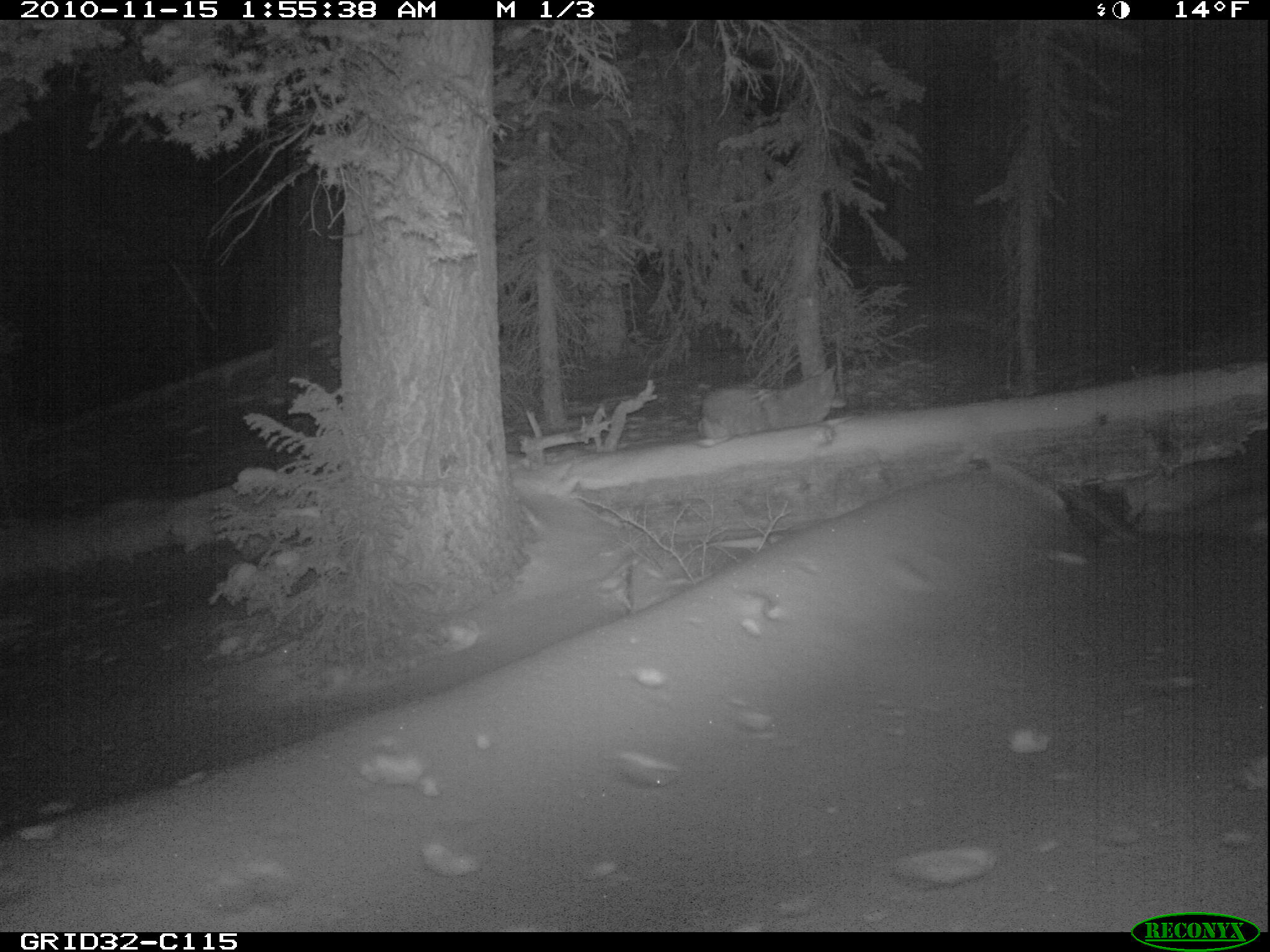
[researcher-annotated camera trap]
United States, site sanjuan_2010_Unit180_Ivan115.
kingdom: Animalia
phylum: Chordata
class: Mammalia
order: Carnivora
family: Canidae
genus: Canis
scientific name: Canis latrans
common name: coyote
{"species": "Canis latrans (coyote)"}